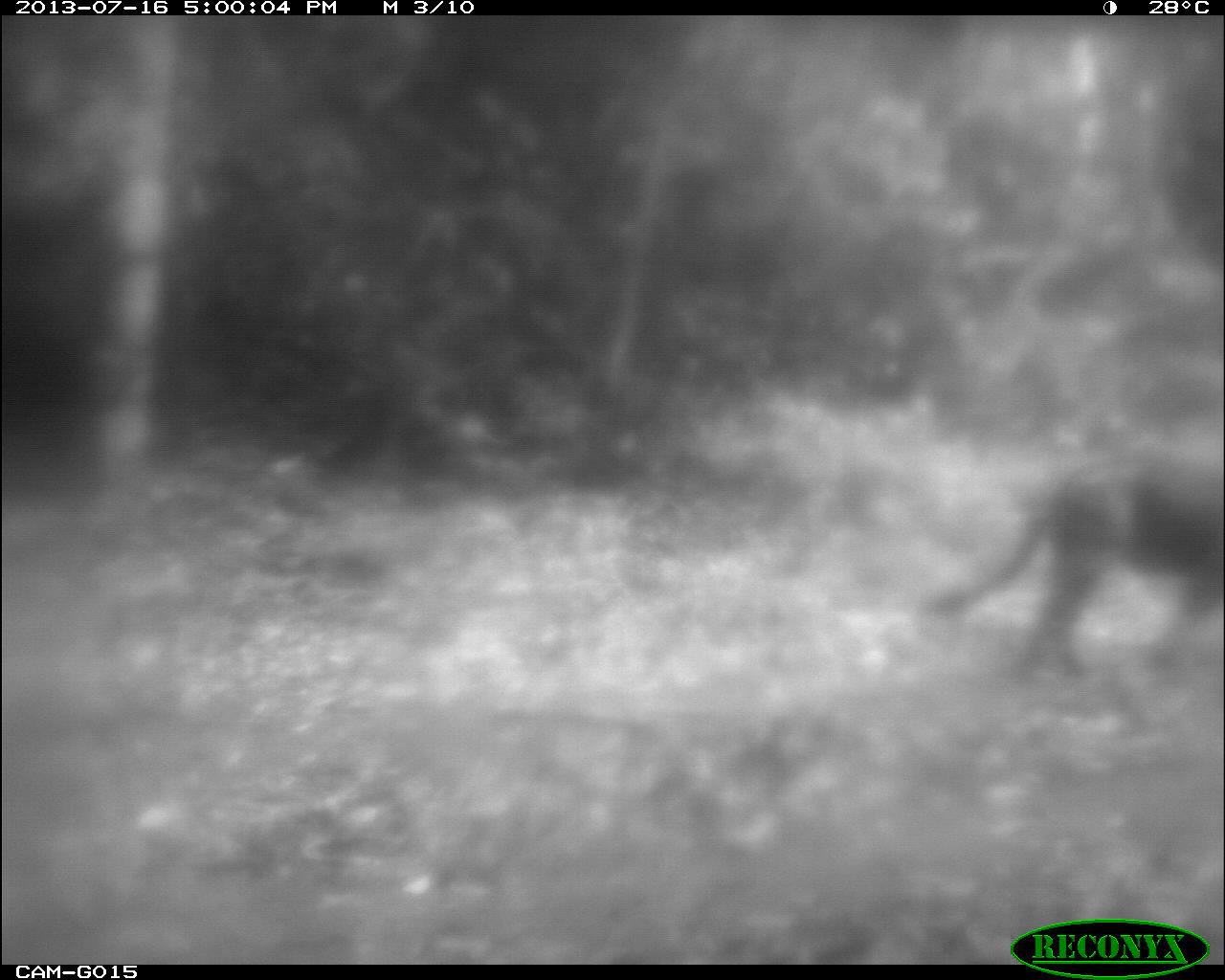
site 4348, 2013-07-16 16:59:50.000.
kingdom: Animalia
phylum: Chordata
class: Mammalia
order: Carnivora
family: Felidae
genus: Panthera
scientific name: Panthera onca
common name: jaguar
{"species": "Panthera onca (jaguar)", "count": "1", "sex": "male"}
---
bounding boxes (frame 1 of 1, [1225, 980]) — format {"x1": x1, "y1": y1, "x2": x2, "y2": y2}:
panthera onca: {"x1": 920, "y1": 451, "x2": 1223, "y2": 681}